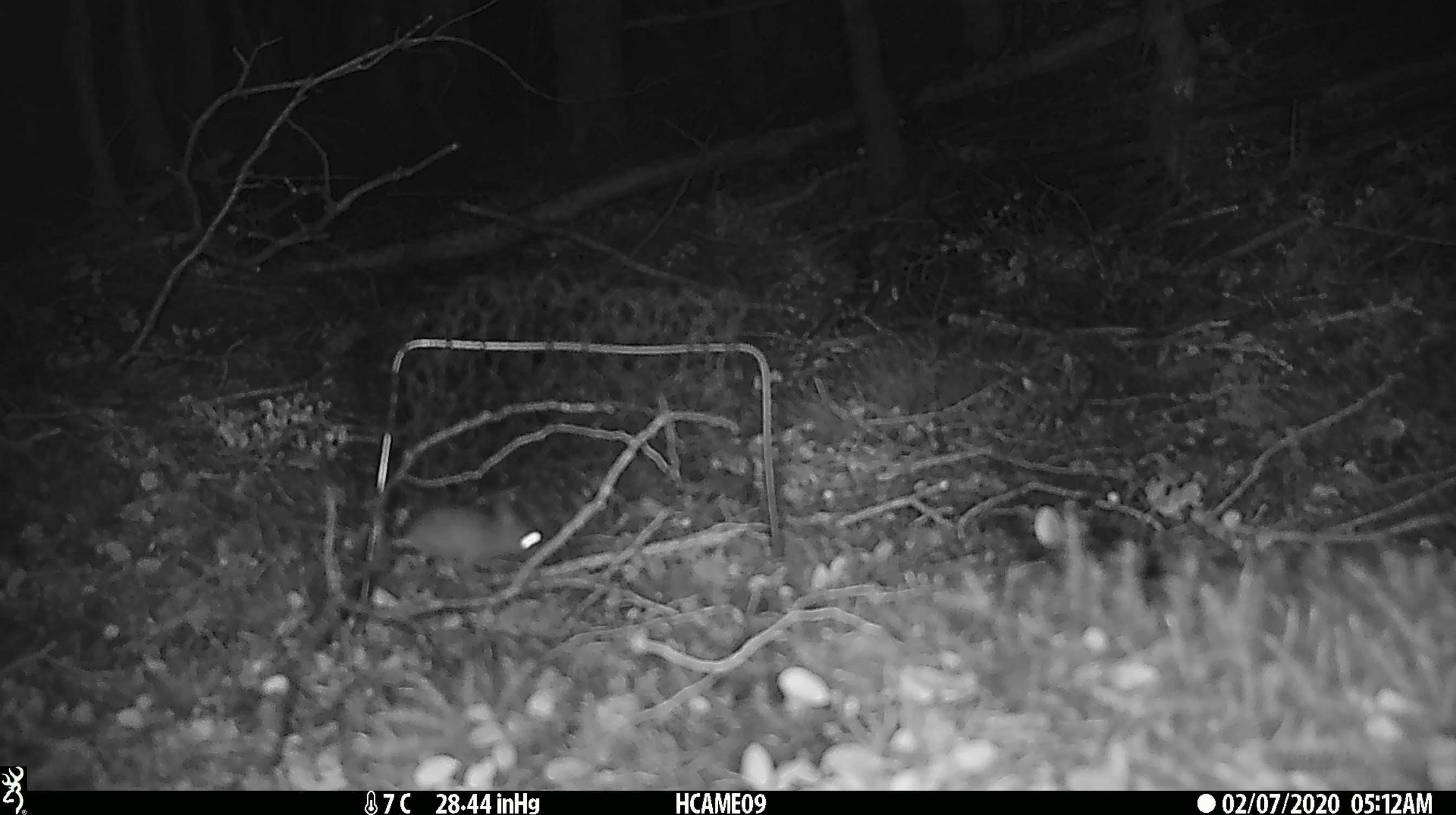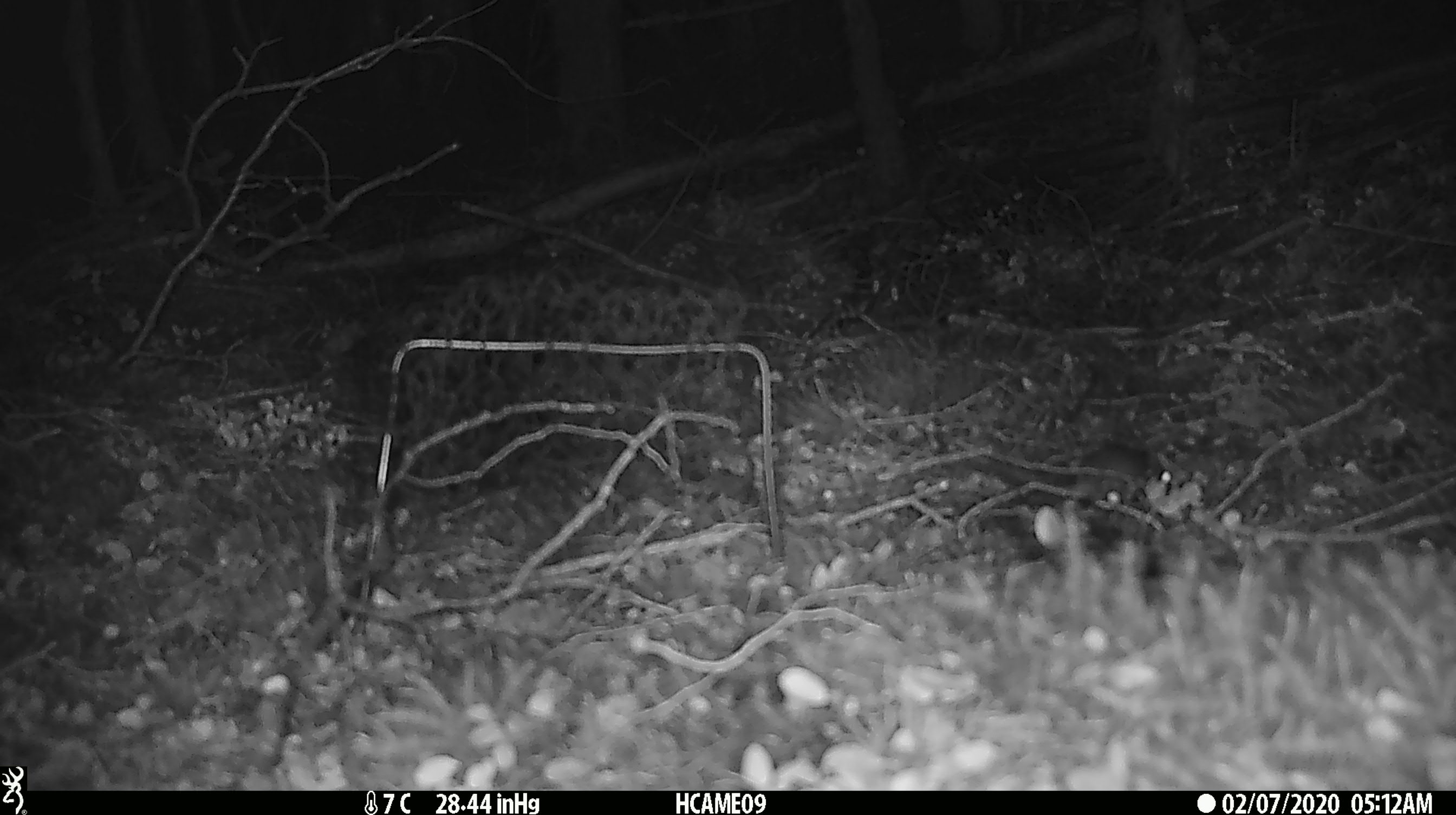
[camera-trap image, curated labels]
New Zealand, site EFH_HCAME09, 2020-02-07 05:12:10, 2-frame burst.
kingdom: Animalia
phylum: Chordata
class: Mammalia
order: Rodentia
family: Muridae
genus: Mus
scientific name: Mus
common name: mouse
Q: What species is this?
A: Mouse (Mus).